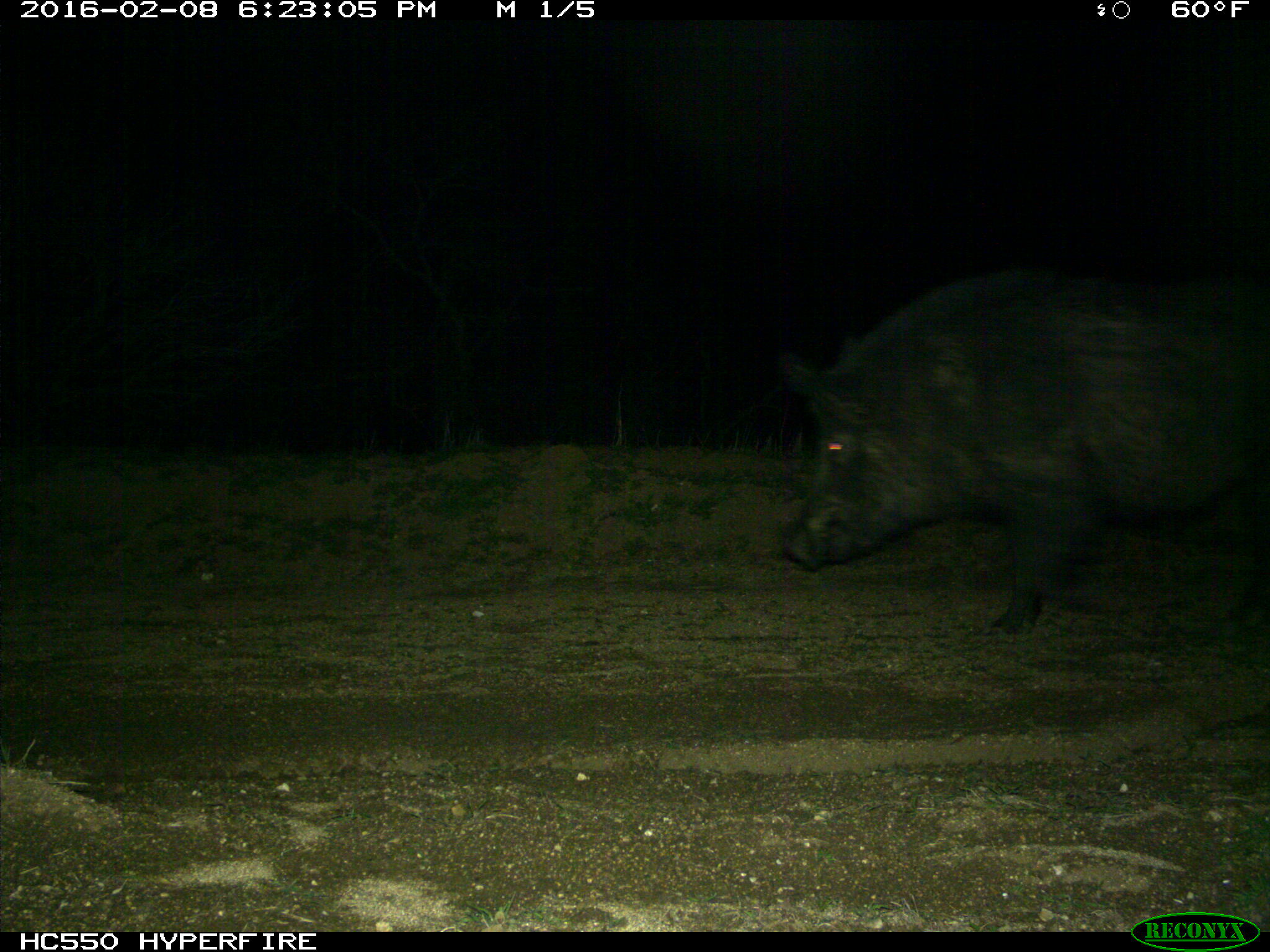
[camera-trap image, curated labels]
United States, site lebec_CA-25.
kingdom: Animalia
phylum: Chordata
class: Mammalia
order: Artiodactyla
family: Suidae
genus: Sus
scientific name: Sus scrofa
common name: wild boar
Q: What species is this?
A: Sus scrofa (wild boar).